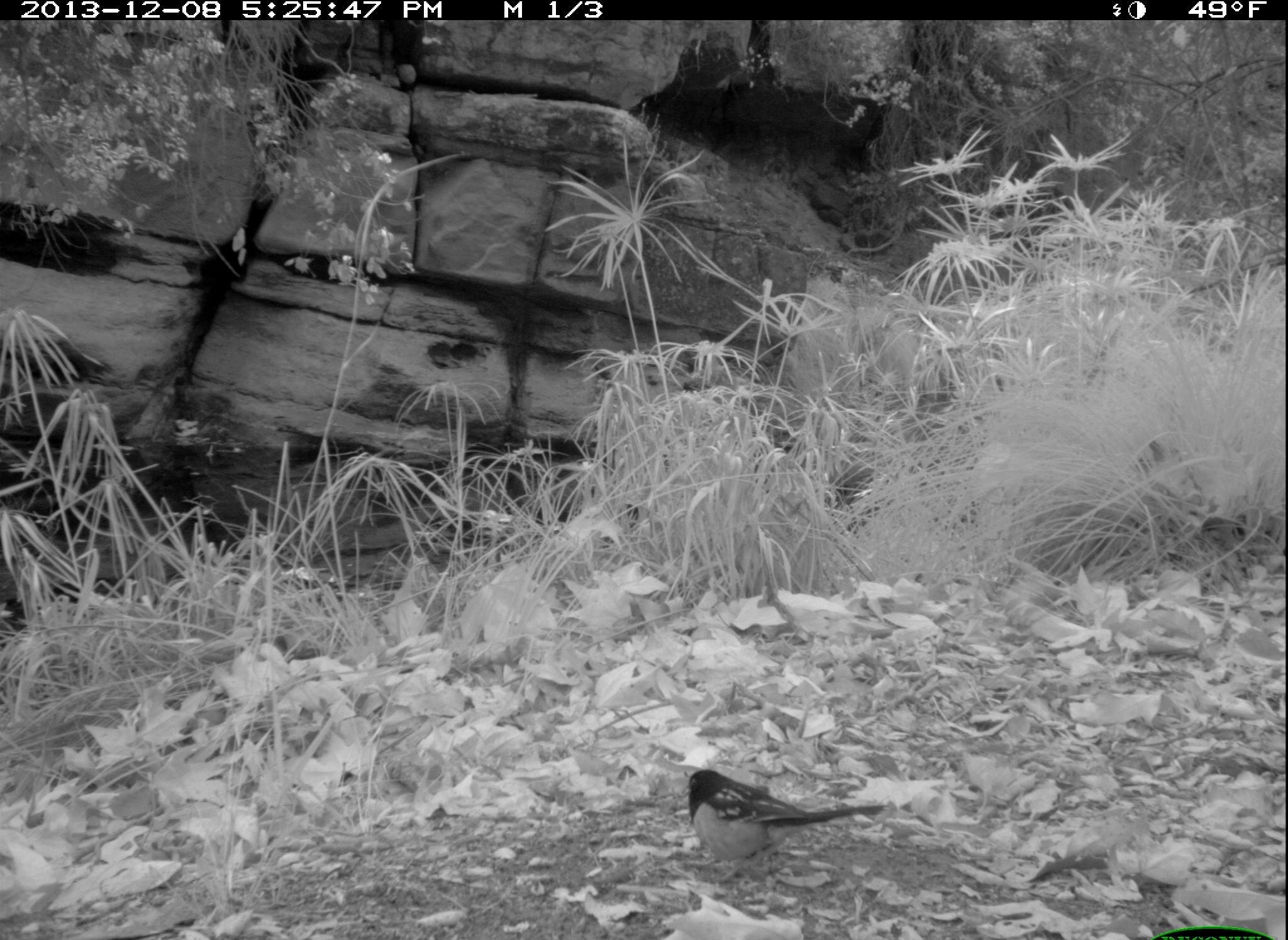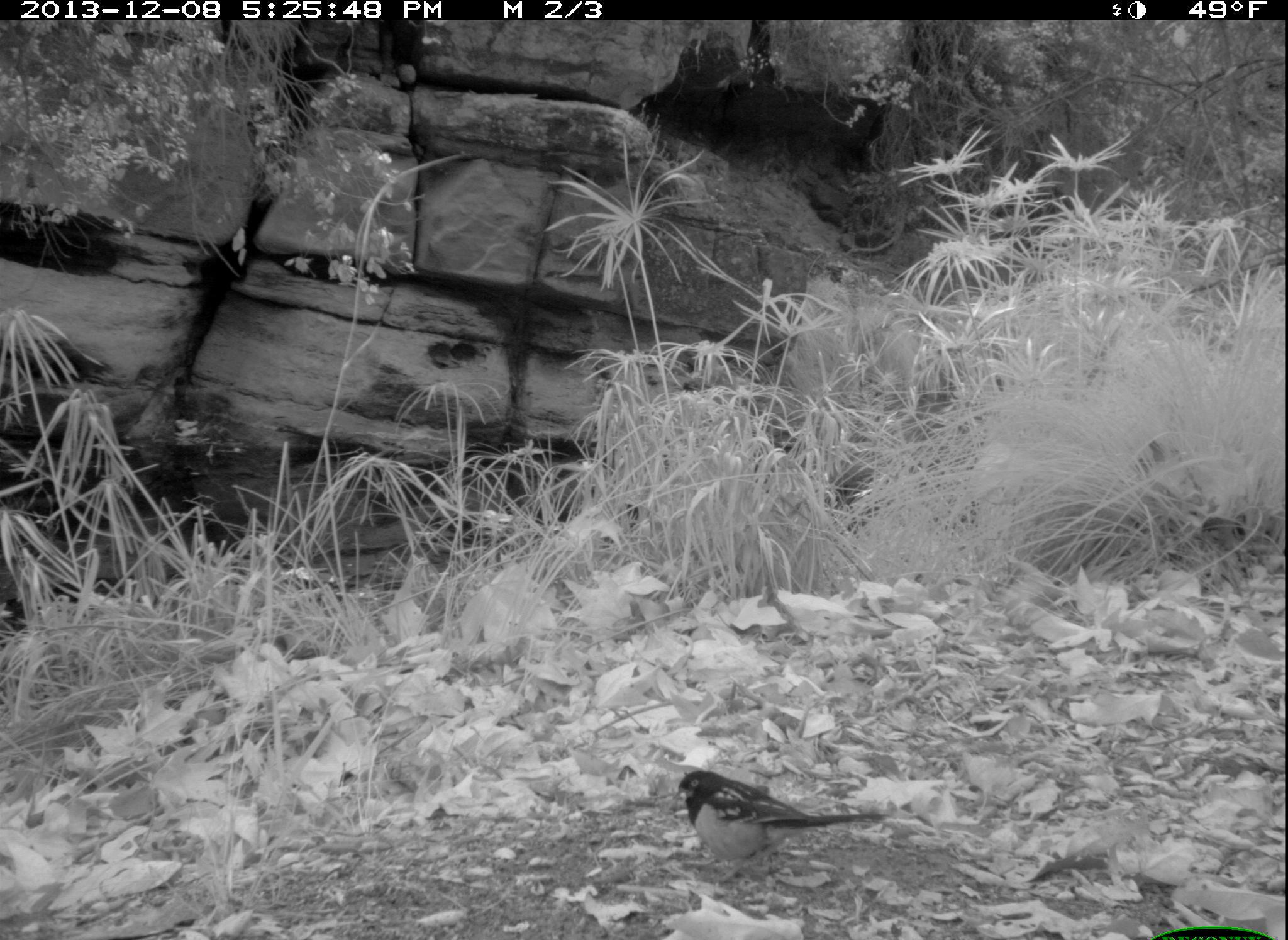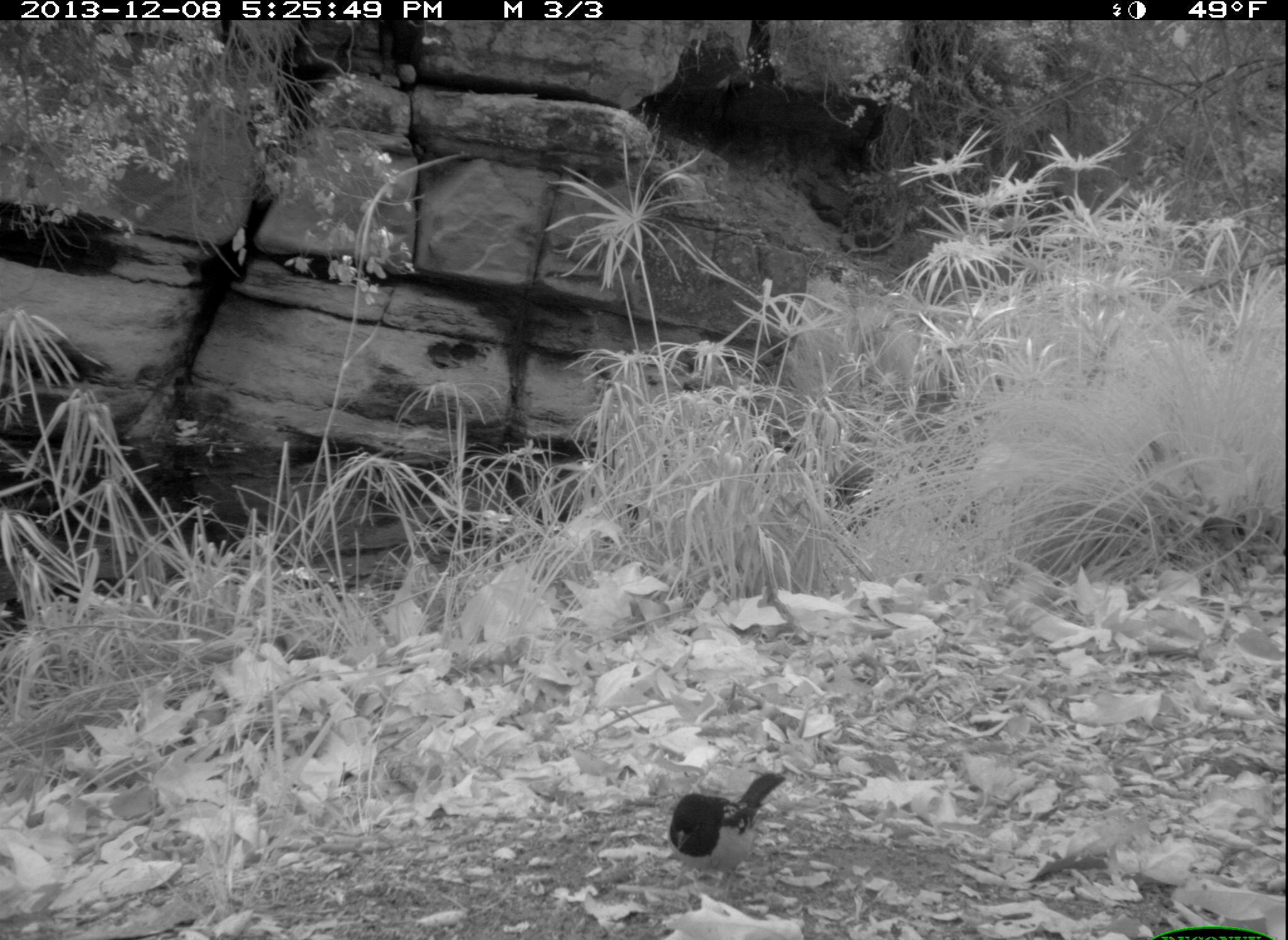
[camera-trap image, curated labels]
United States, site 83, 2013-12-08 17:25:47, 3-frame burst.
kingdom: Animalia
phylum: Chordata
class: Aves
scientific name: Aves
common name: bird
Bird (Aves).